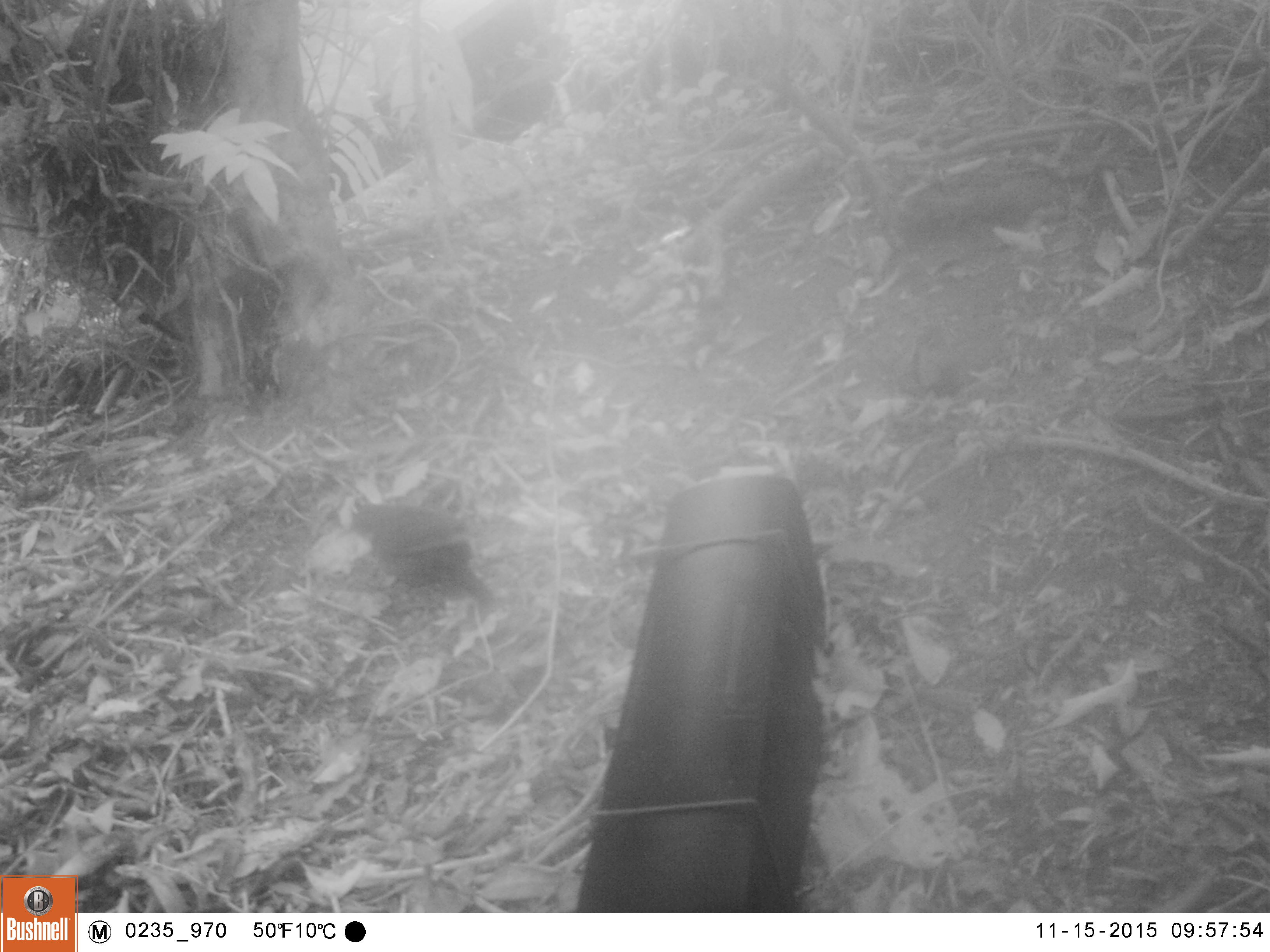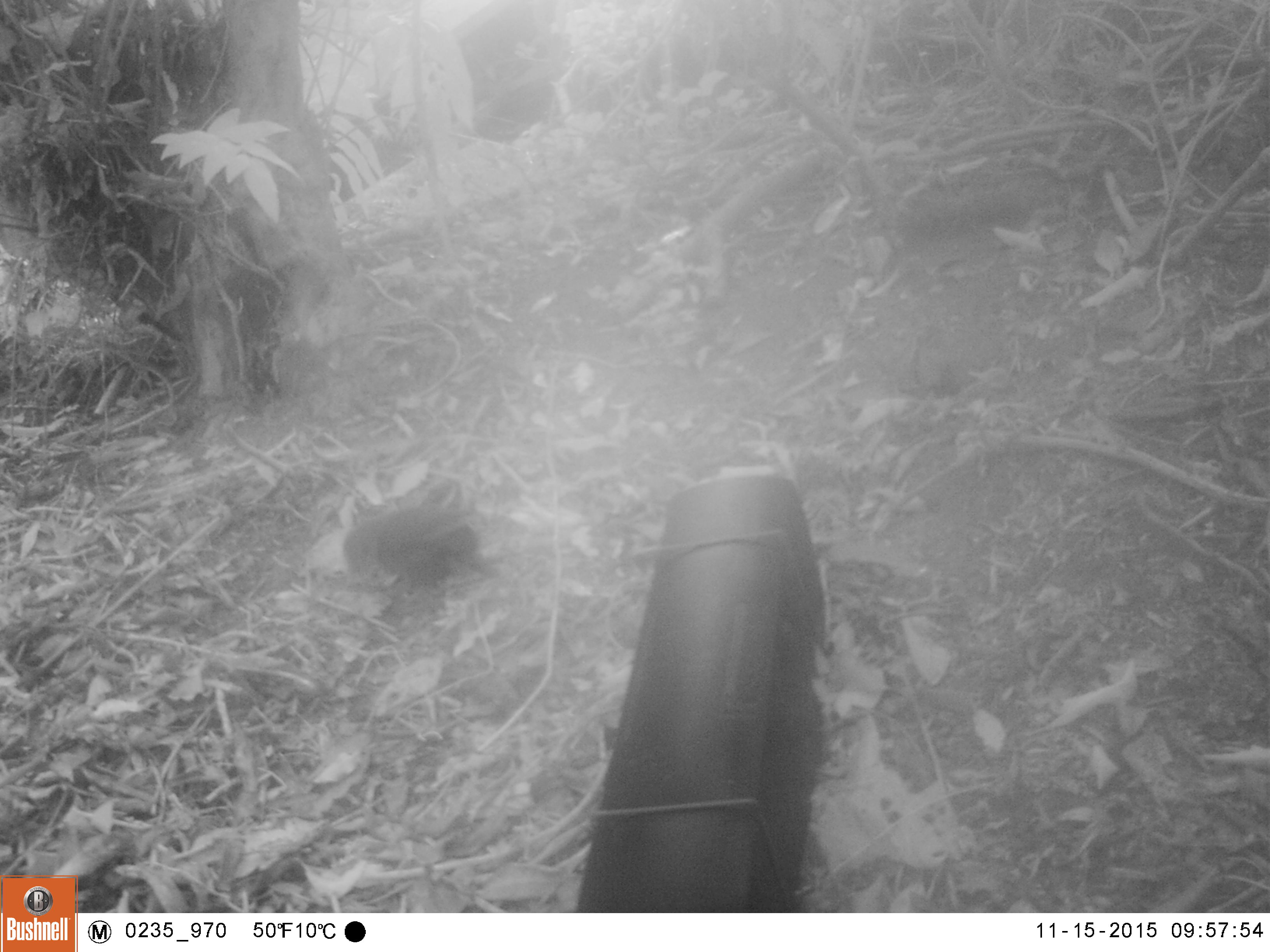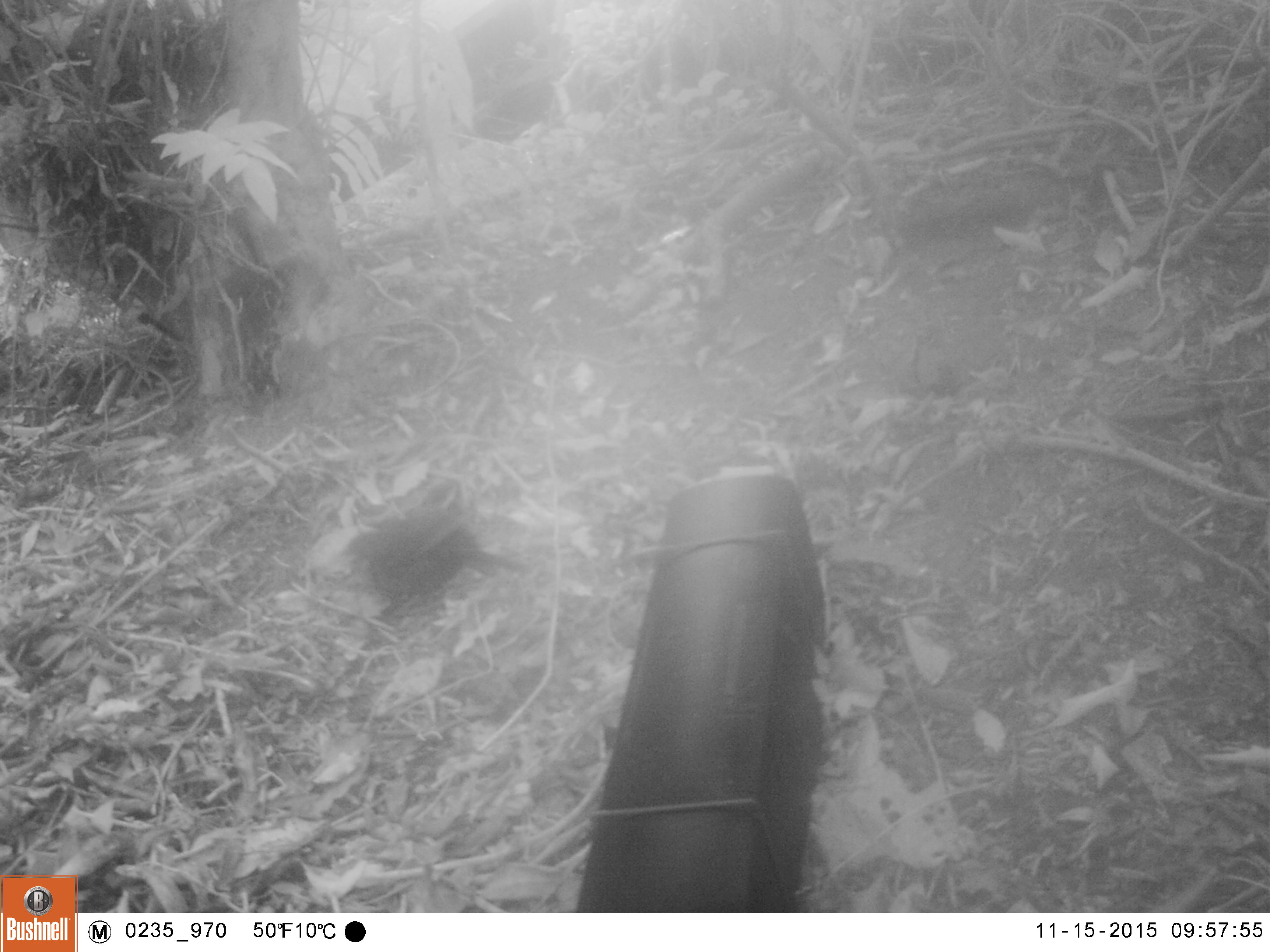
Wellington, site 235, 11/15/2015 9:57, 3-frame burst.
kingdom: Animalia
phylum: Chordata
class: Aves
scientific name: Aves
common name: bird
Bird (Aves).